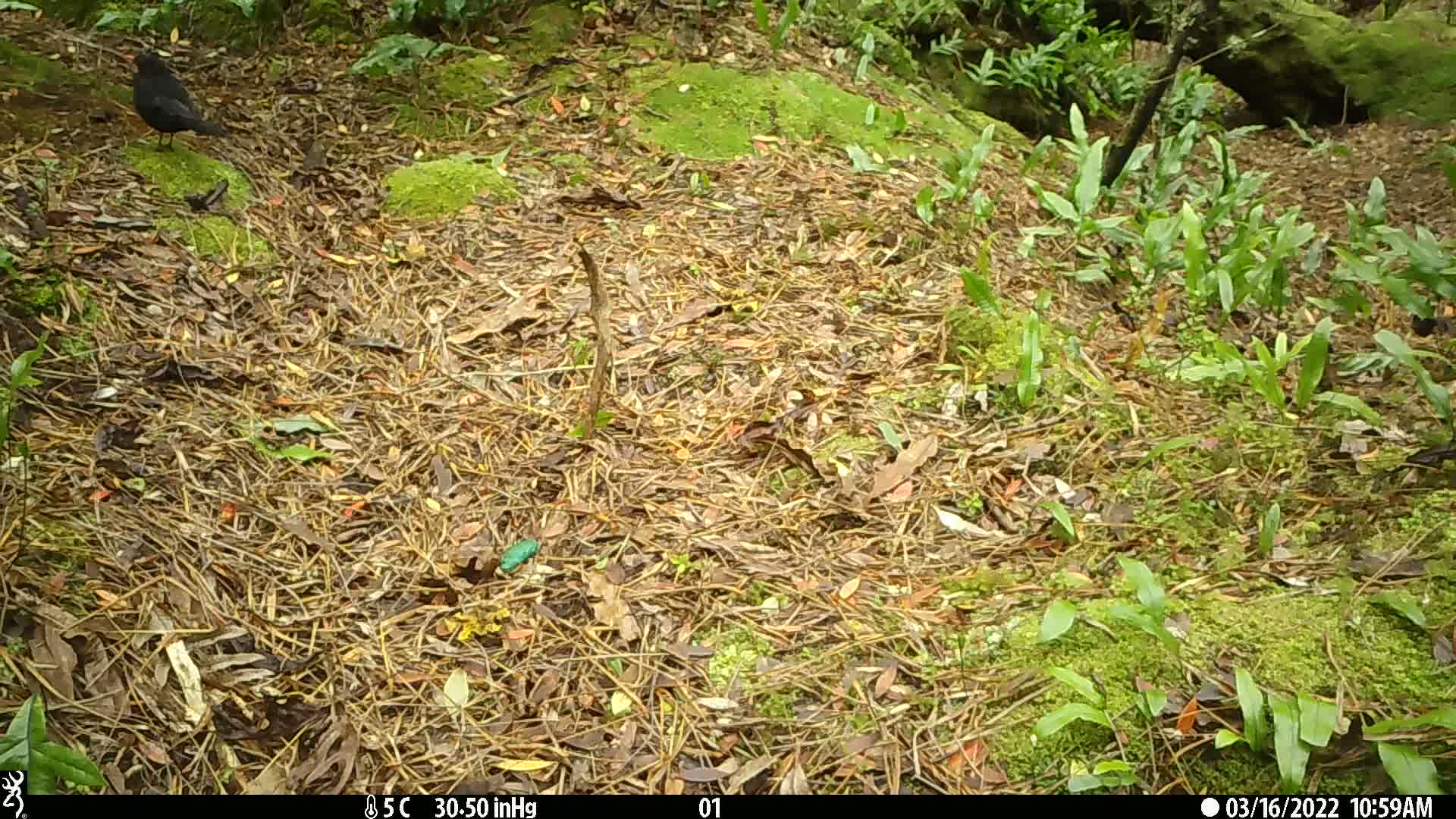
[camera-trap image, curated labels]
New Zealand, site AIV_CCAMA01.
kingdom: Animalia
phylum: Chordata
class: Aves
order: Passeriformes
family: Turdidae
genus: Turdus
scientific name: Turdus merula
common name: eurasian blackbird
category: blackbird